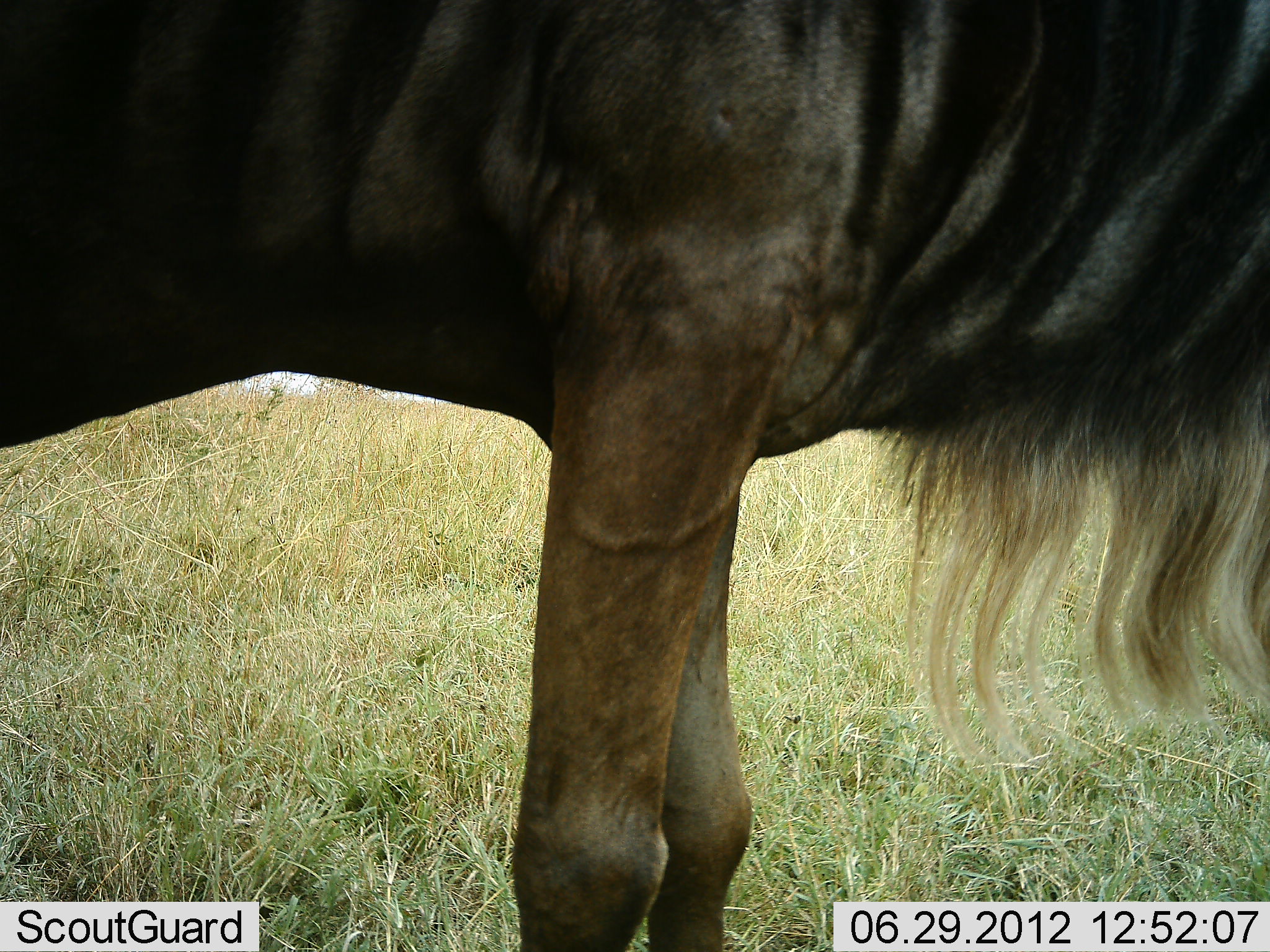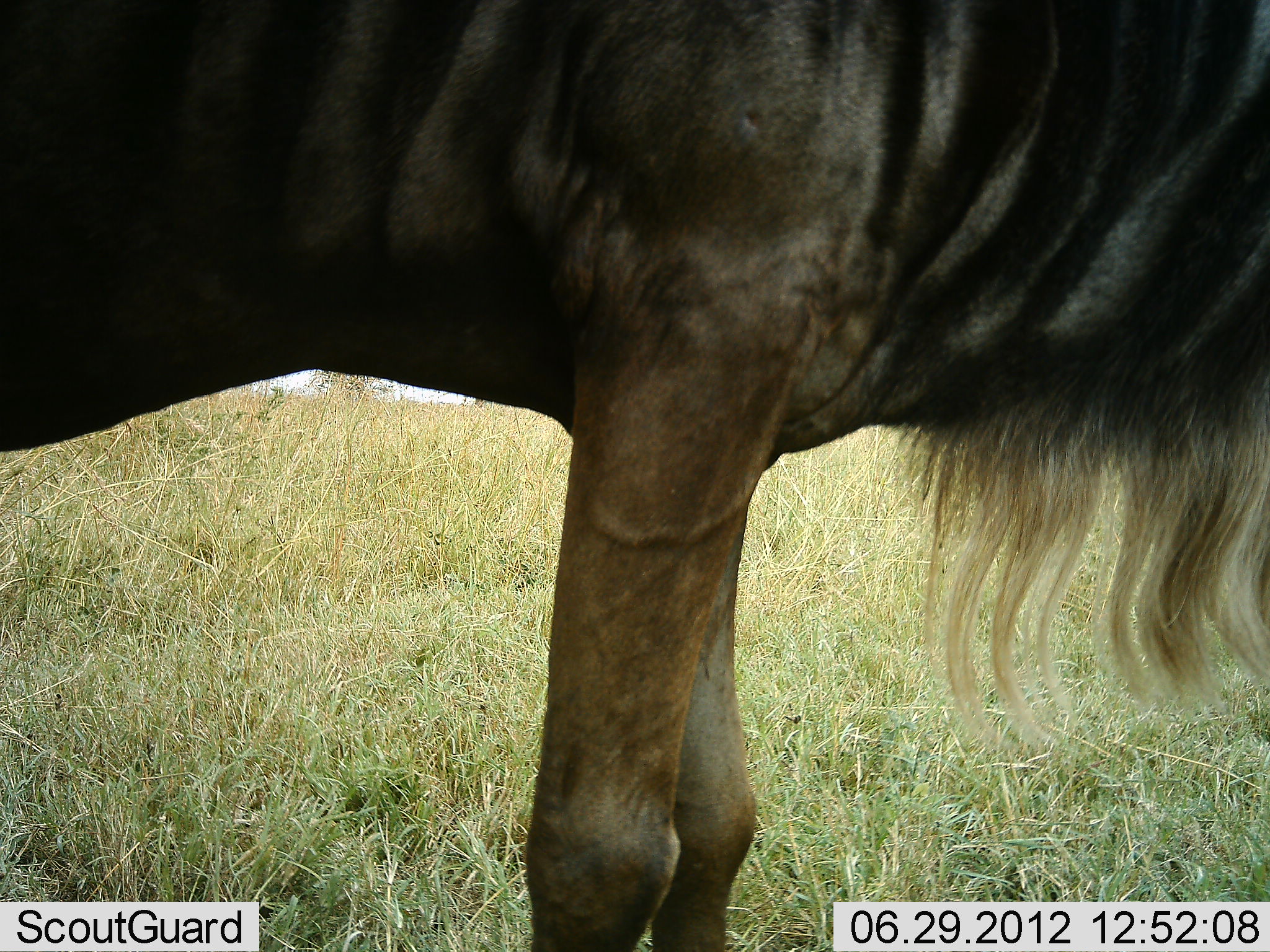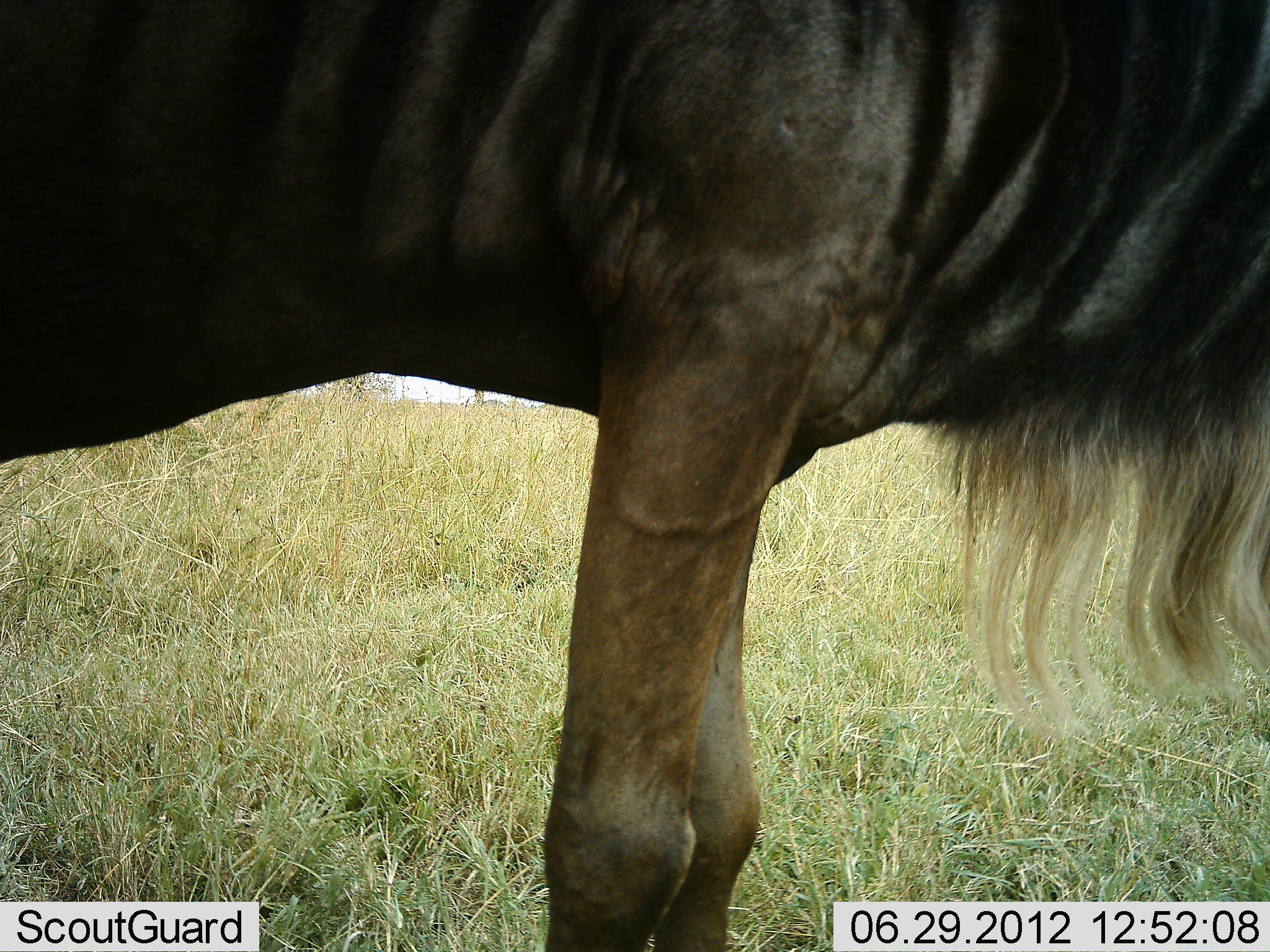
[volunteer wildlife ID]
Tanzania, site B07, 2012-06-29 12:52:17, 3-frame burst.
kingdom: Animalia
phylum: Chordata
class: Mammalia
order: Artiodactyla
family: Bovidae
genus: Connochaetes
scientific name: Connochaetes taurinus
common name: blue wildebeest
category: wildebeest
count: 1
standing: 100%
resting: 0%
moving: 10%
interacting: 0%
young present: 0%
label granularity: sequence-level